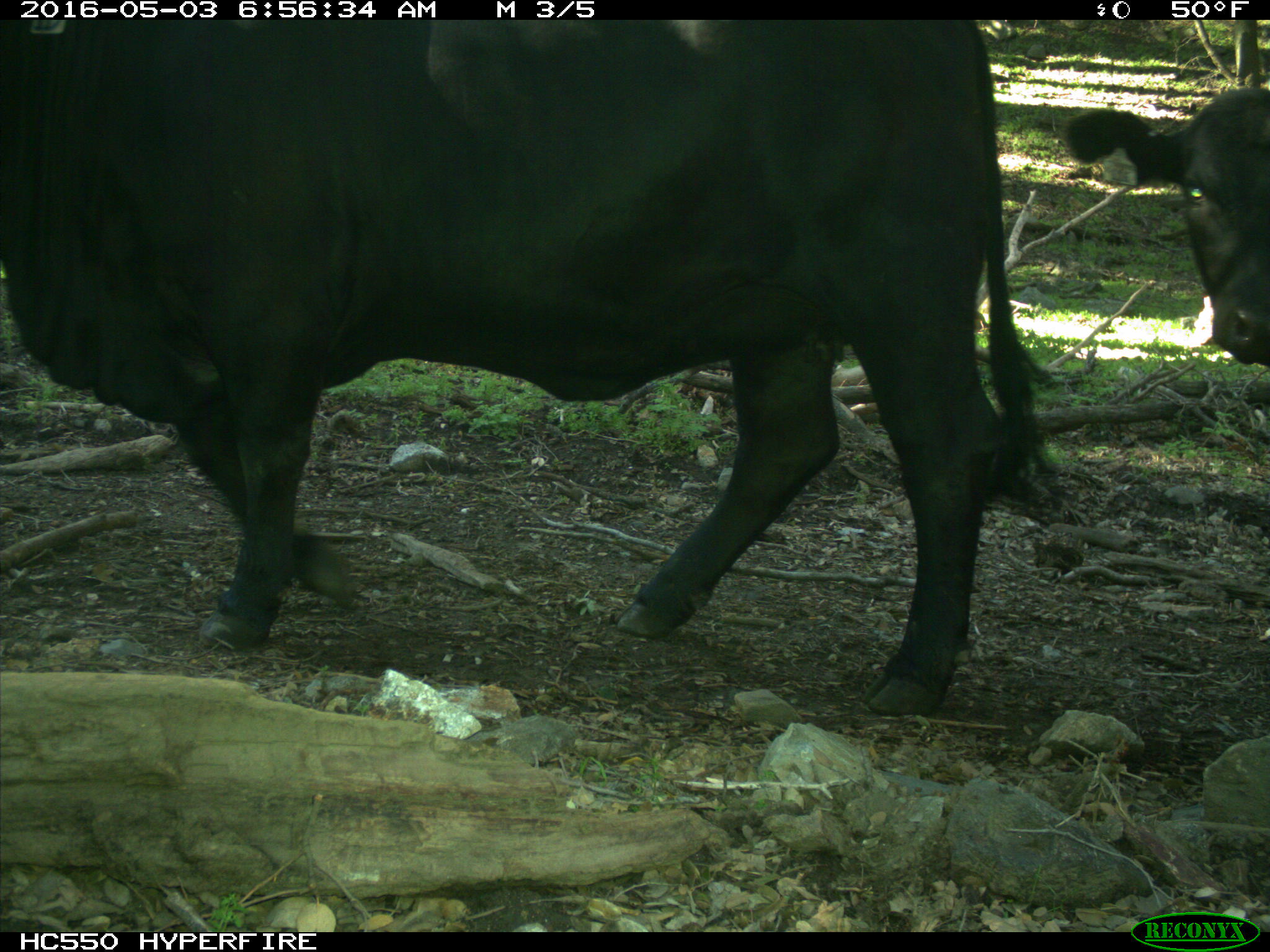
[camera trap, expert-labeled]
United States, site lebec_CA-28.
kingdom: Animalia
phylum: Chordata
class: Mammalia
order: Artiodactyla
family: Bovidae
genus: Bos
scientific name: Bos taurus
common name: domestic cow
Bos taurus (domestic cow).